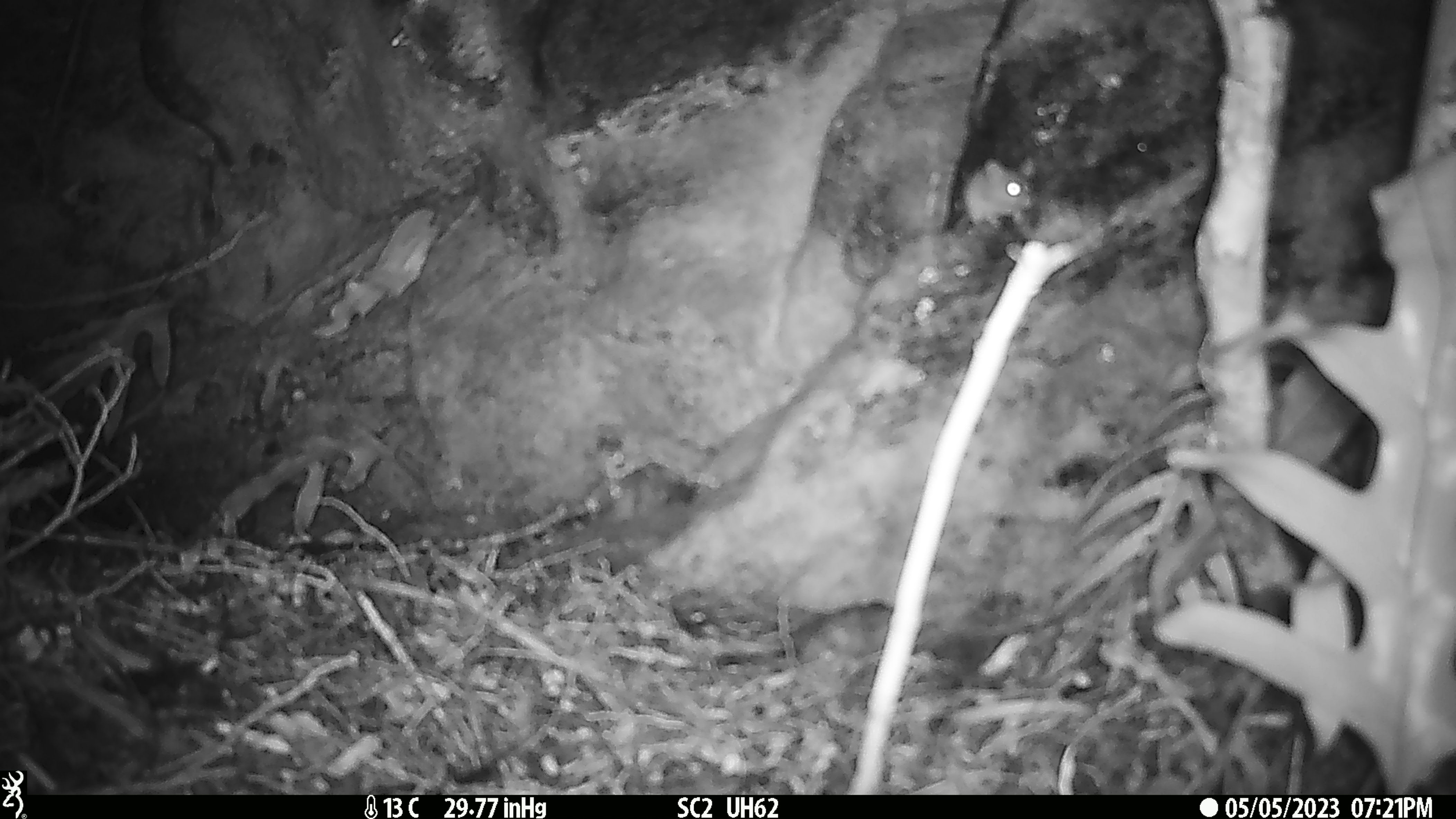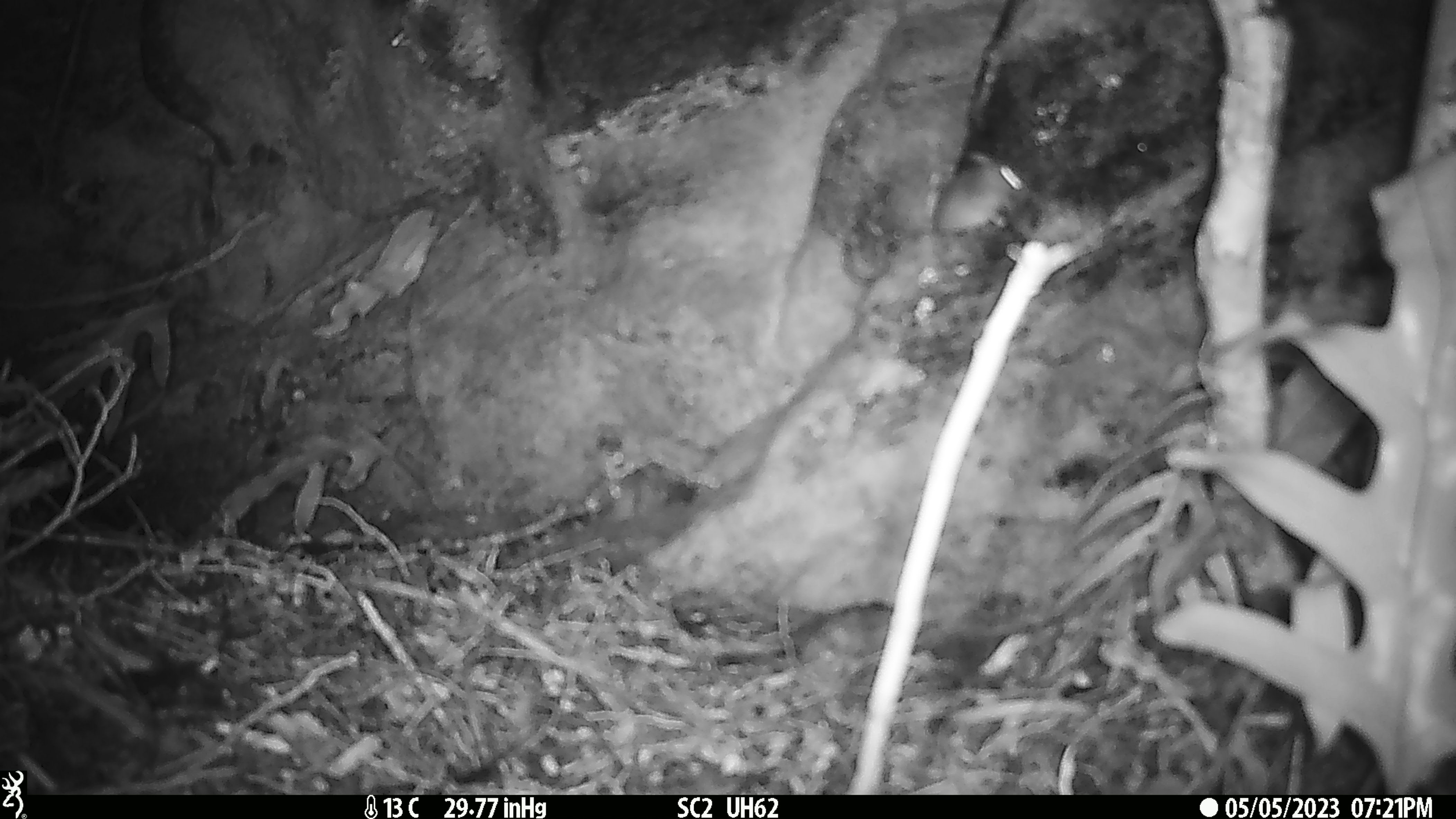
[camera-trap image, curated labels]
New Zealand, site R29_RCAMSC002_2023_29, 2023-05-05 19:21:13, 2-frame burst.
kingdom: Animalia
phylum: Chordata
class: Mammalia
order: Rodentia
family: Muridae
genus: Mus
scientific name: Mus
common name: mouse